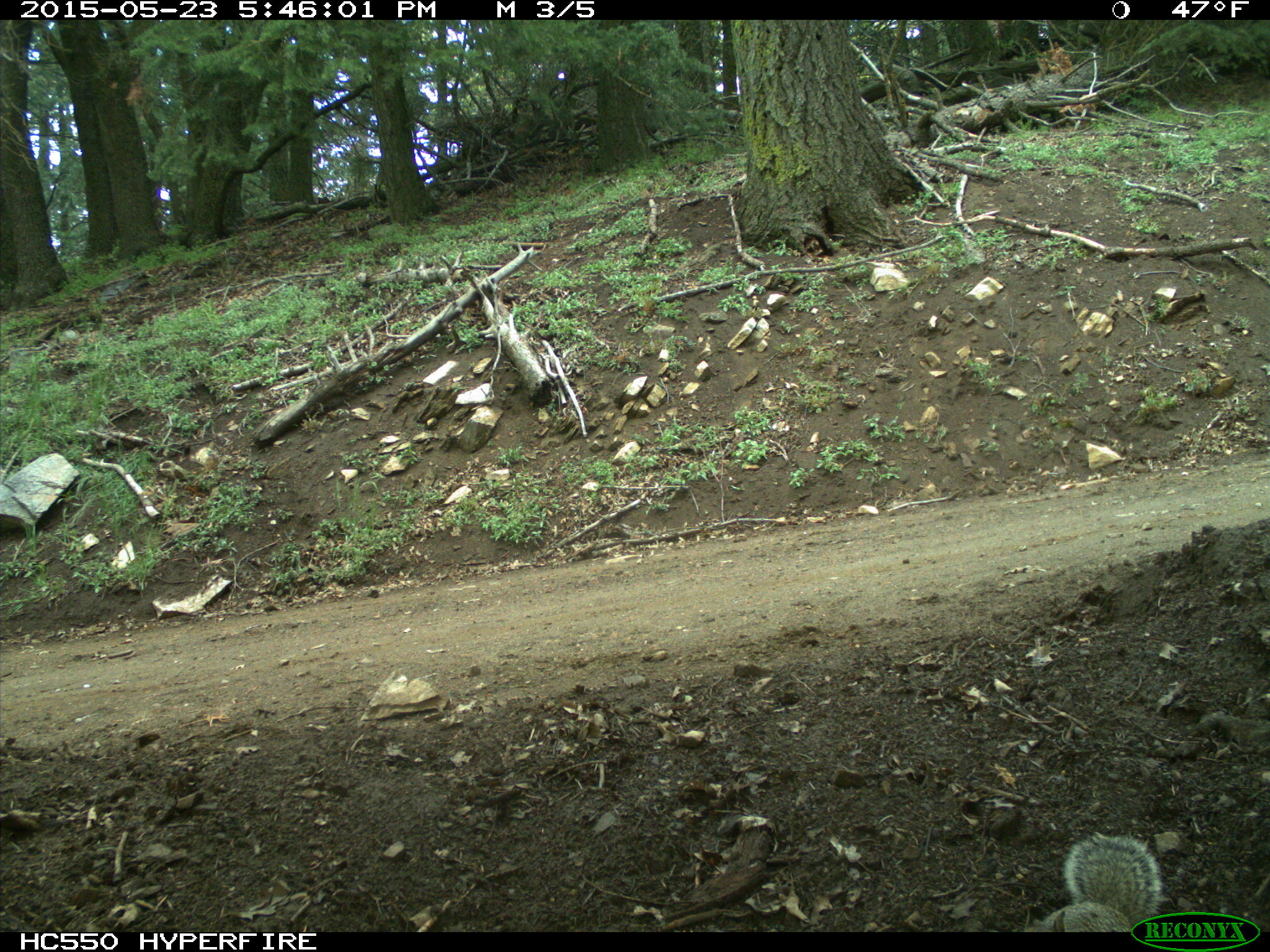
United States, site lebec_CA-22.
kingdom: Animalia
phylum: Chordata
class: Mammalia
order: Rodentia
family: Sciuridae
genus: Otospermophilus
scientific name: Otospermophilus beecheyi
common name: california ground squirrel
Otospermophilus beecheyi (california ground squirrel).